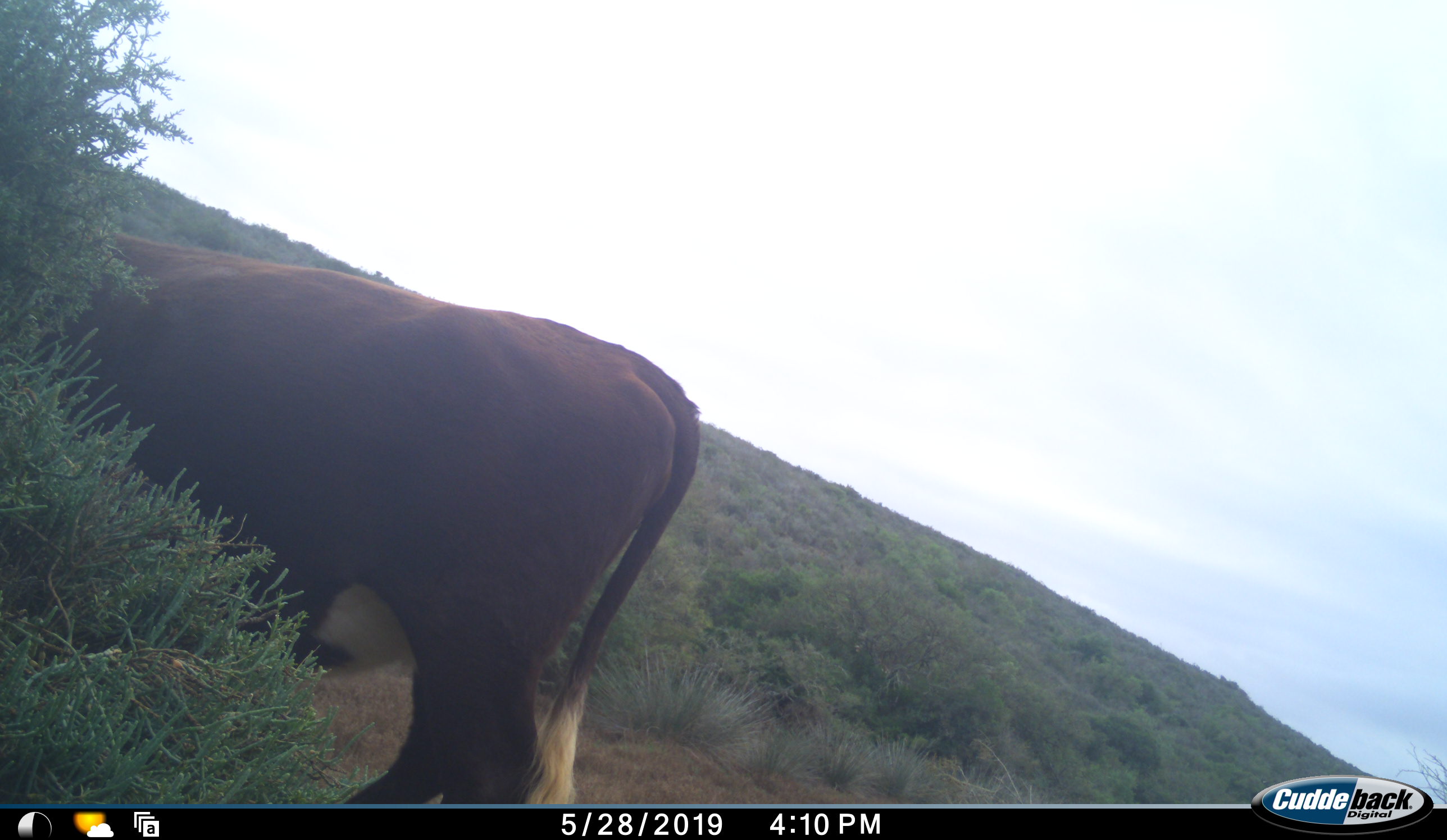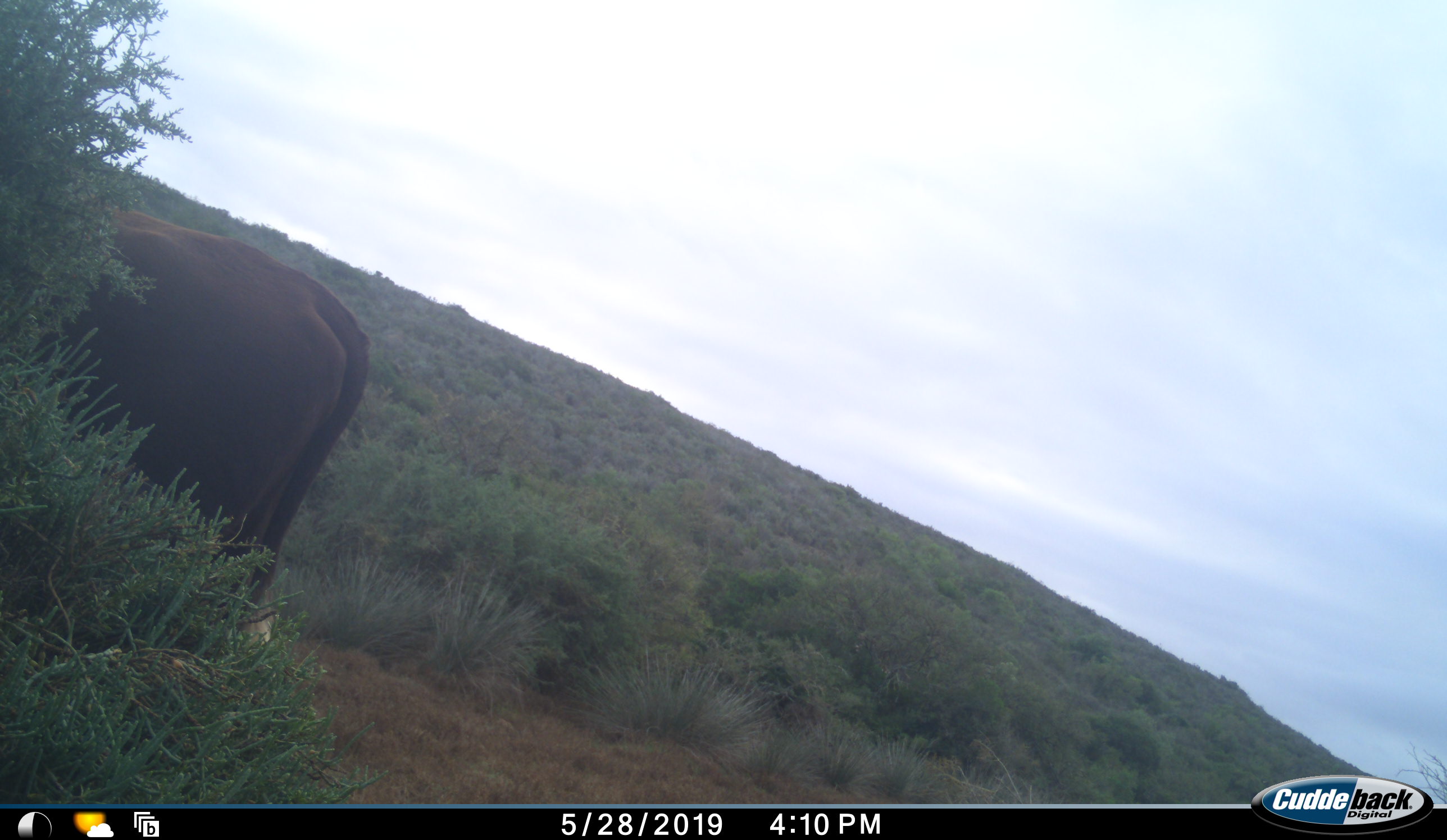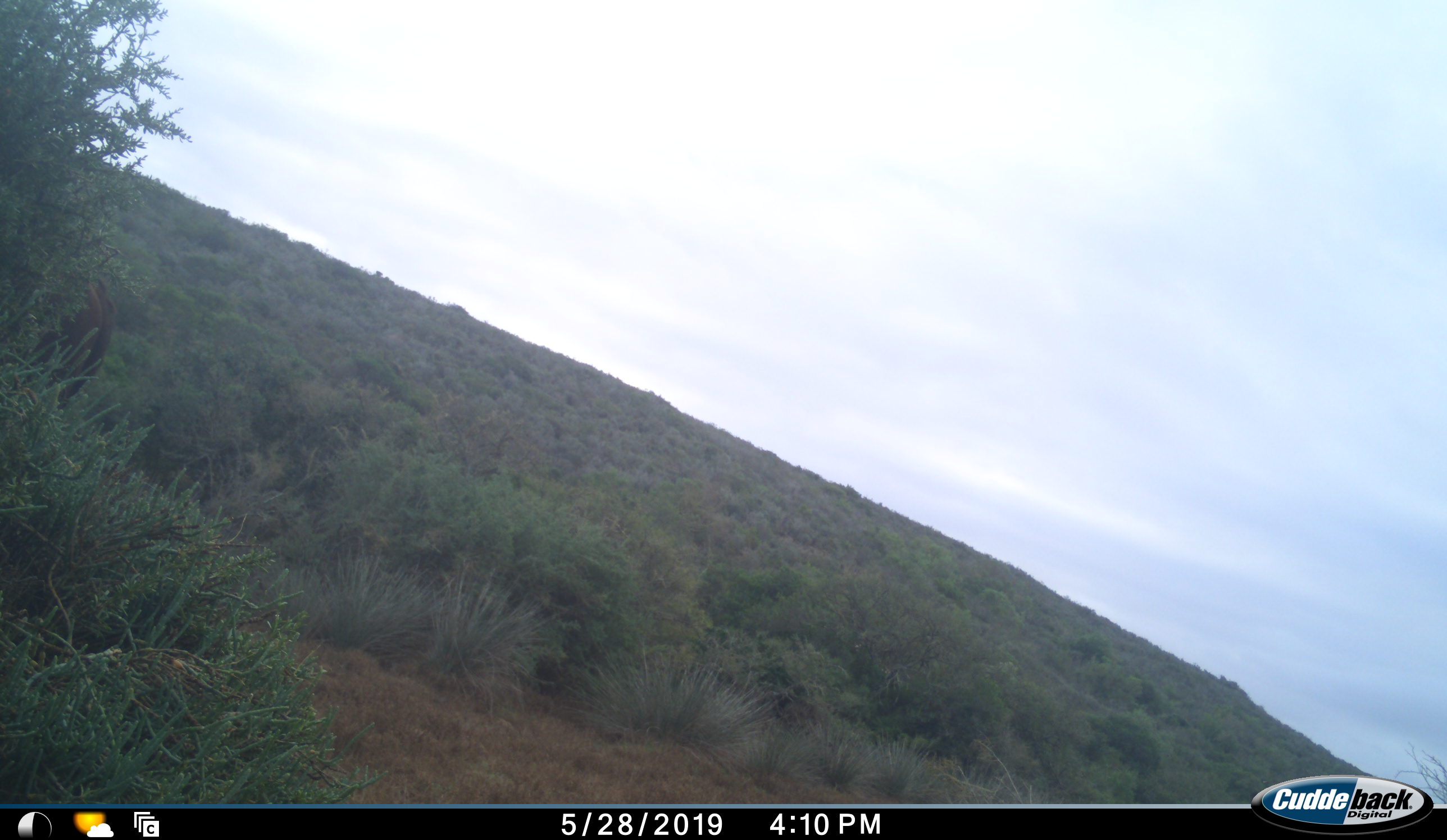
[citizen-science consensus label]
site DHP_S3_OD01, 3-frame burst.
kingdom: Animalia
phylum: Chordata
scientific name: Vertebrata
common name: domestic animal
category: domesticanimal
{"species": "domesticanimal (domestic animal) (Vertebrata)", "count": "1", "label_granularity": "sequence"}